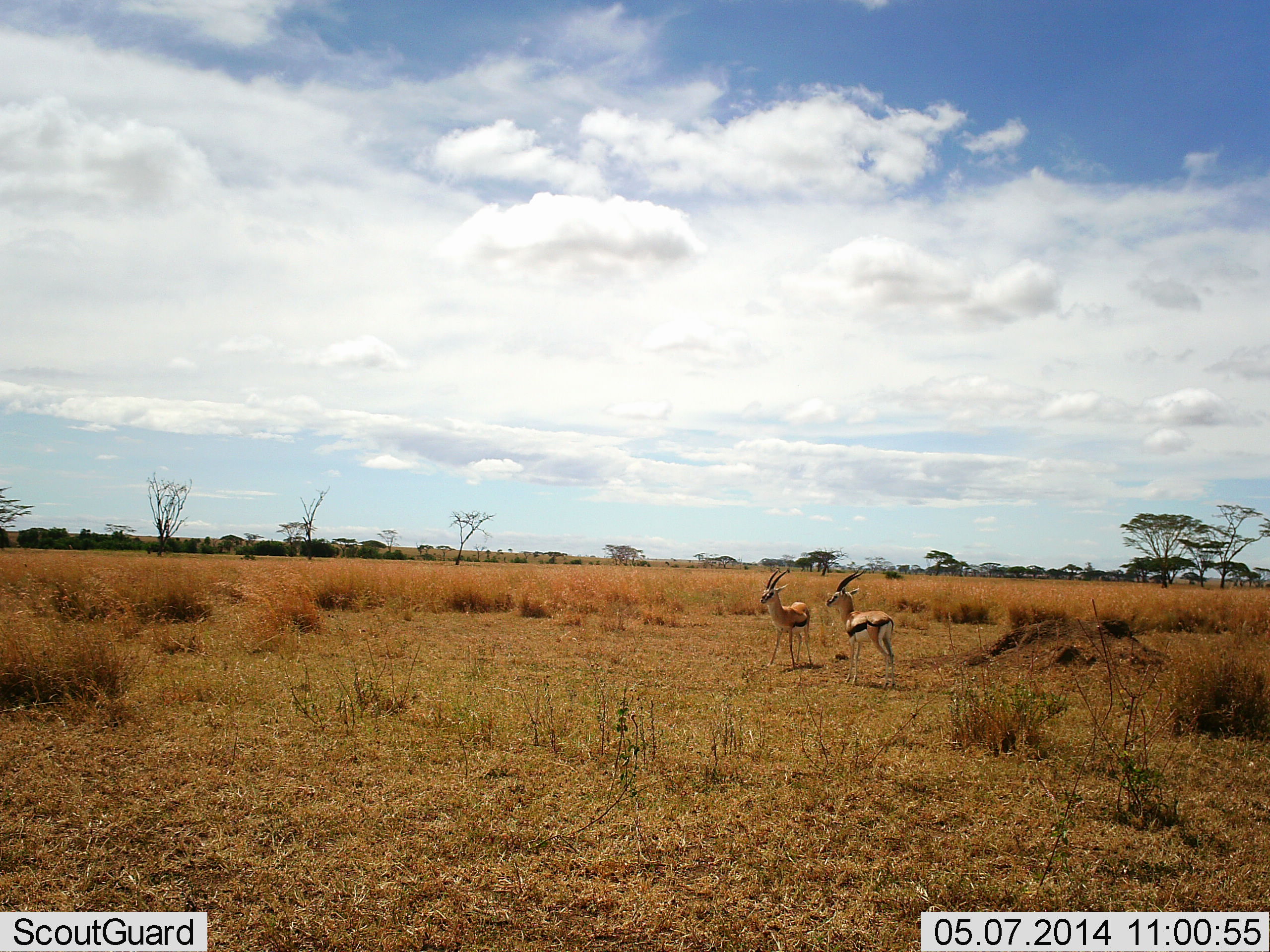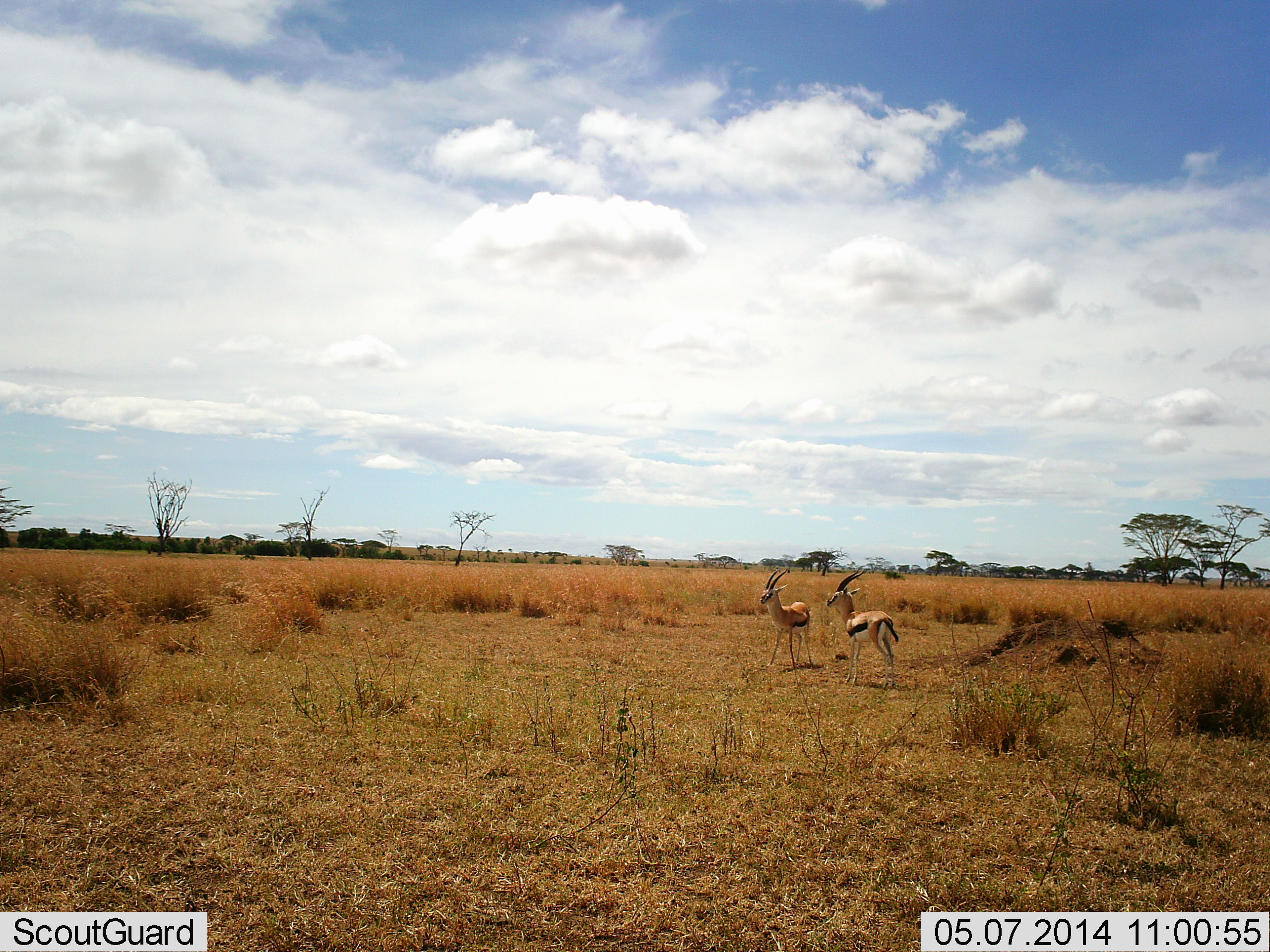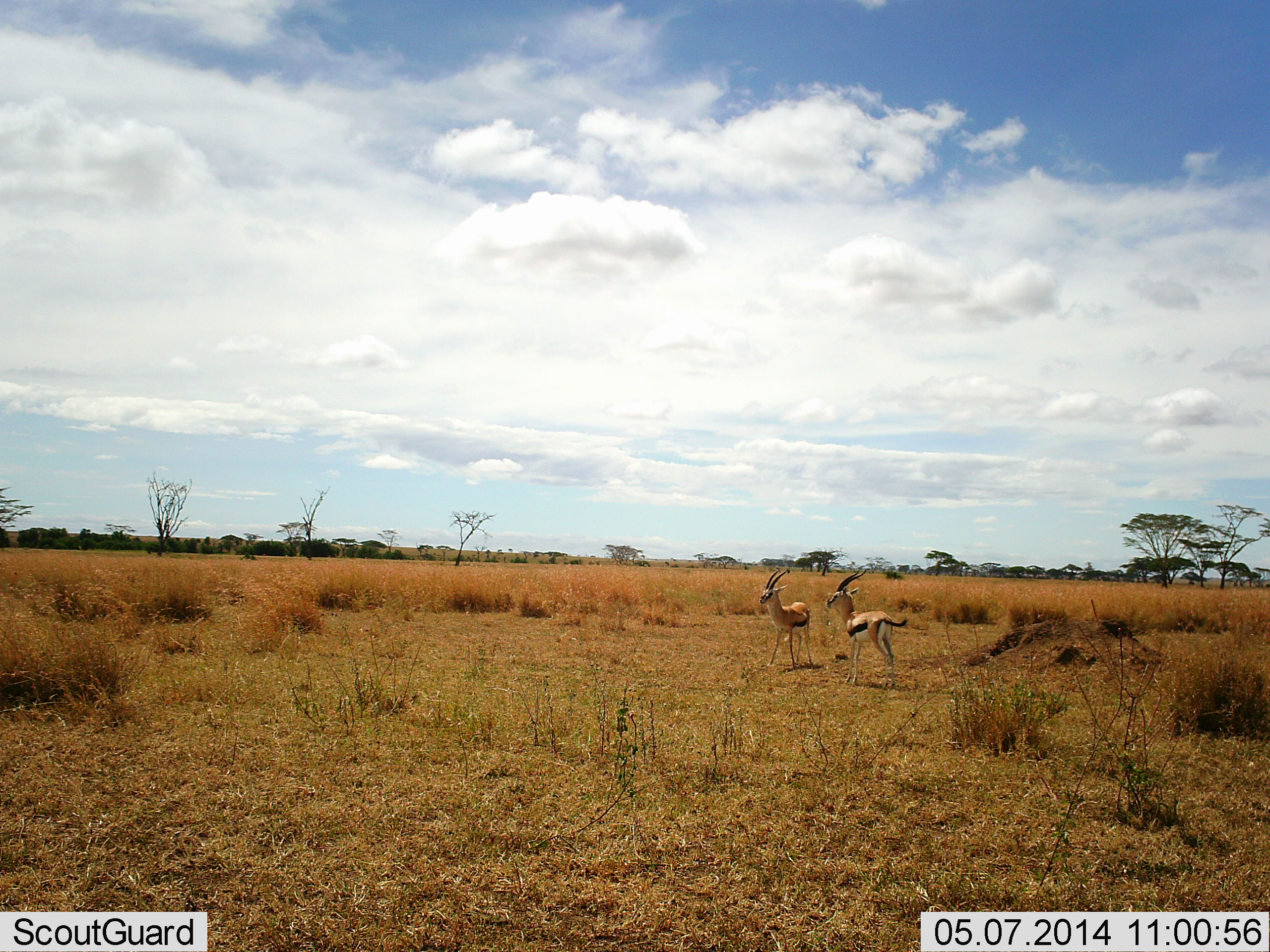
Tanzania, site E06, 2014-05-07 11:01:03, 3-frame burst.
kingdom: Animalia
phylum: Chordata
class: Mammalia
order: Artiodactyla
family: Bovidae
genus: Eudorcas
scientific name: Eudorcas thomsonii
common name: thomson's gazelle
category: gazellethomsons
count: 2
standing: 90%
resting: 0%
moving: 0%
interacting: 0%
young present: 0%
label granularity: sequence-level